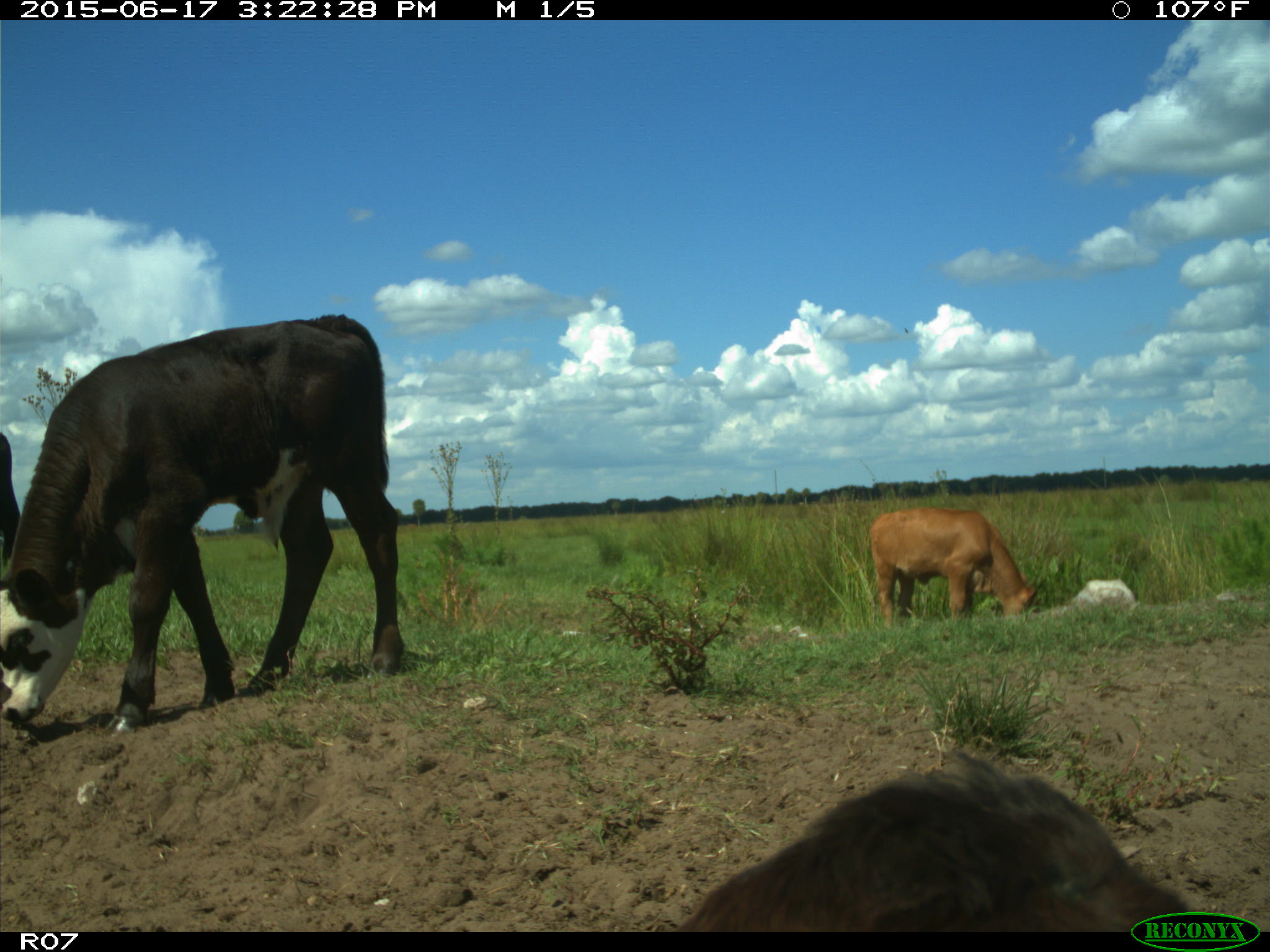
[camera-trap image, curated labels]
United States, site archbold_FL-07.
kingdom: Animalia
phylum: Chordata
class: Mammalia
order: Artiodactyla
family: Bovidae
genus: Bos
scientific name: Bos taurus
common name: domestic cow